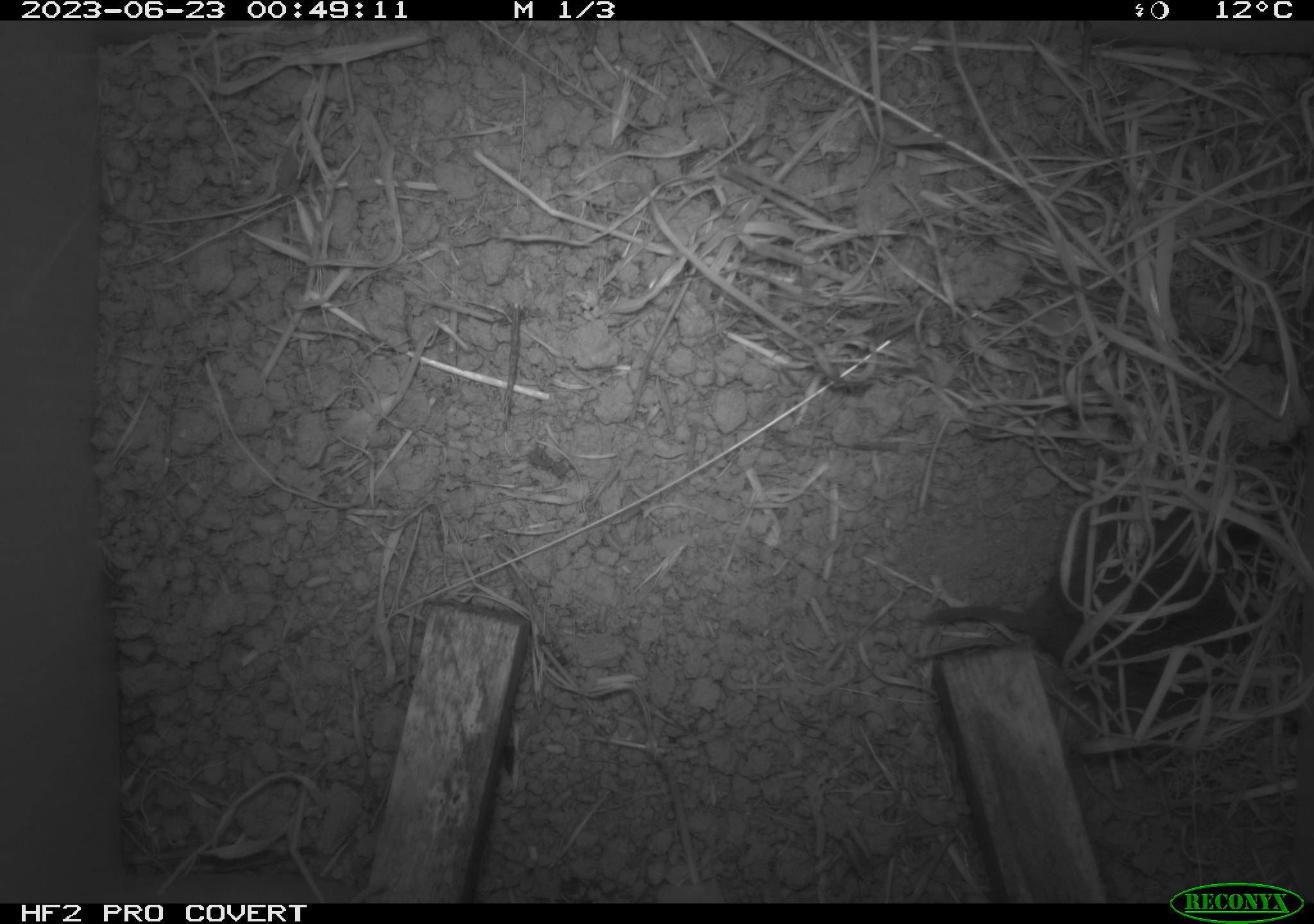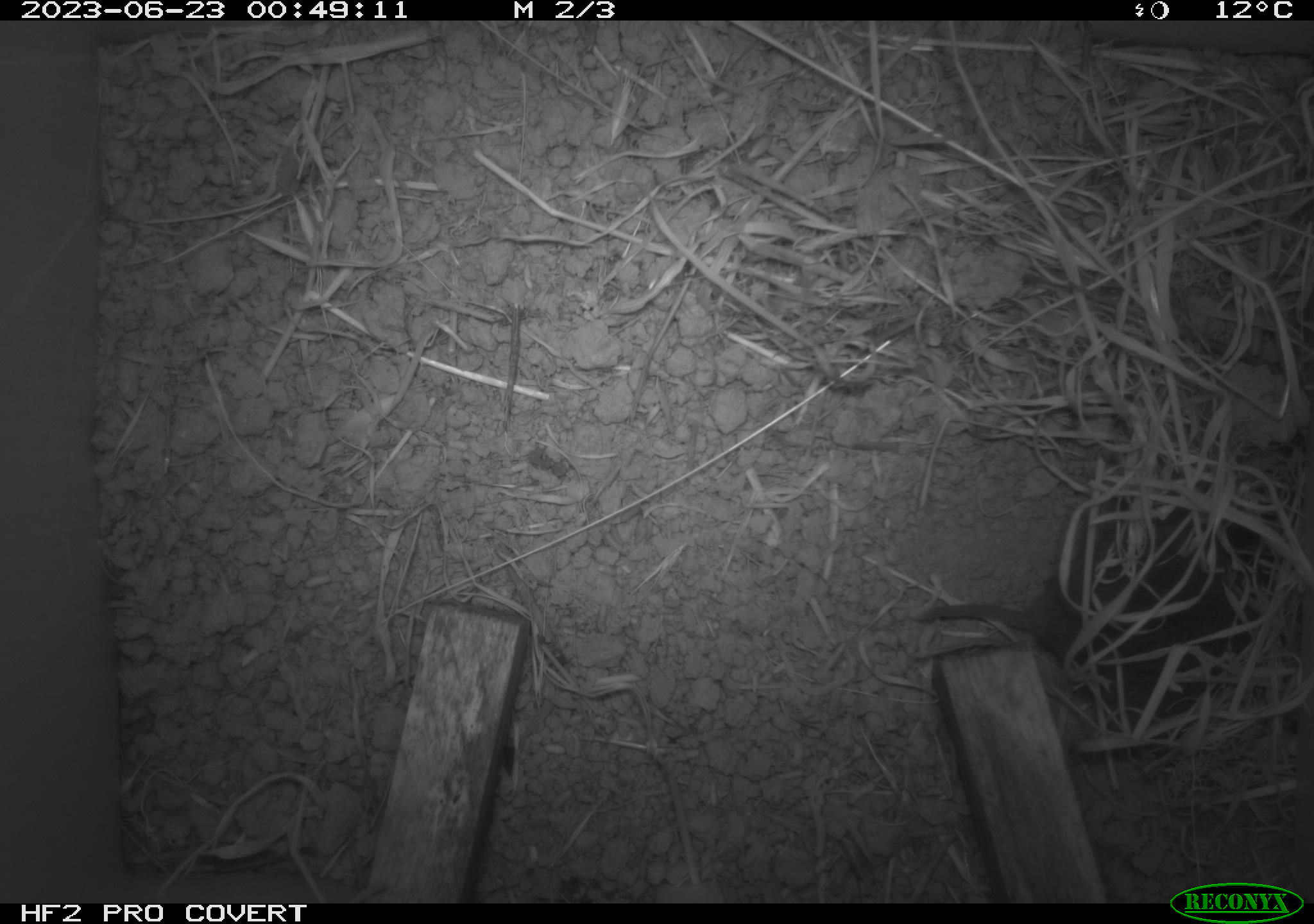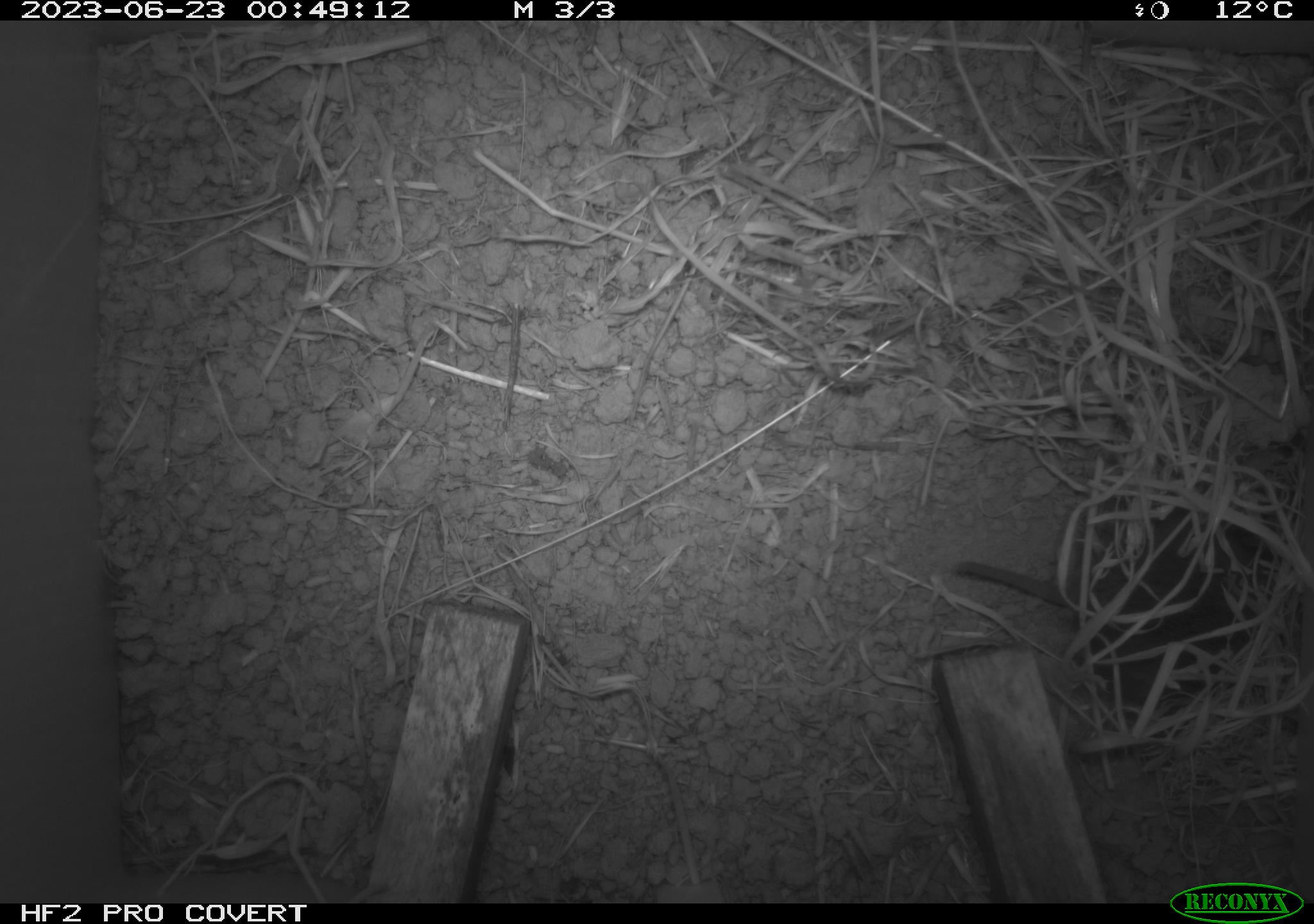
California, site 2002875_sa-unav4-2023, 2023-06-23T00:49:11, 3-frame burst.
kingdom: Animalia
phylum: Chordata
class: Mammalia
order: Rodentia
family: Cricetidae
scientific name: Arvicolinae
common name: voles, lemmings, and muskrats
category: arvicolinae subfamily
Arvicolinae subfamily (voles, lemmings, and muskrats) (Arvicolinae).